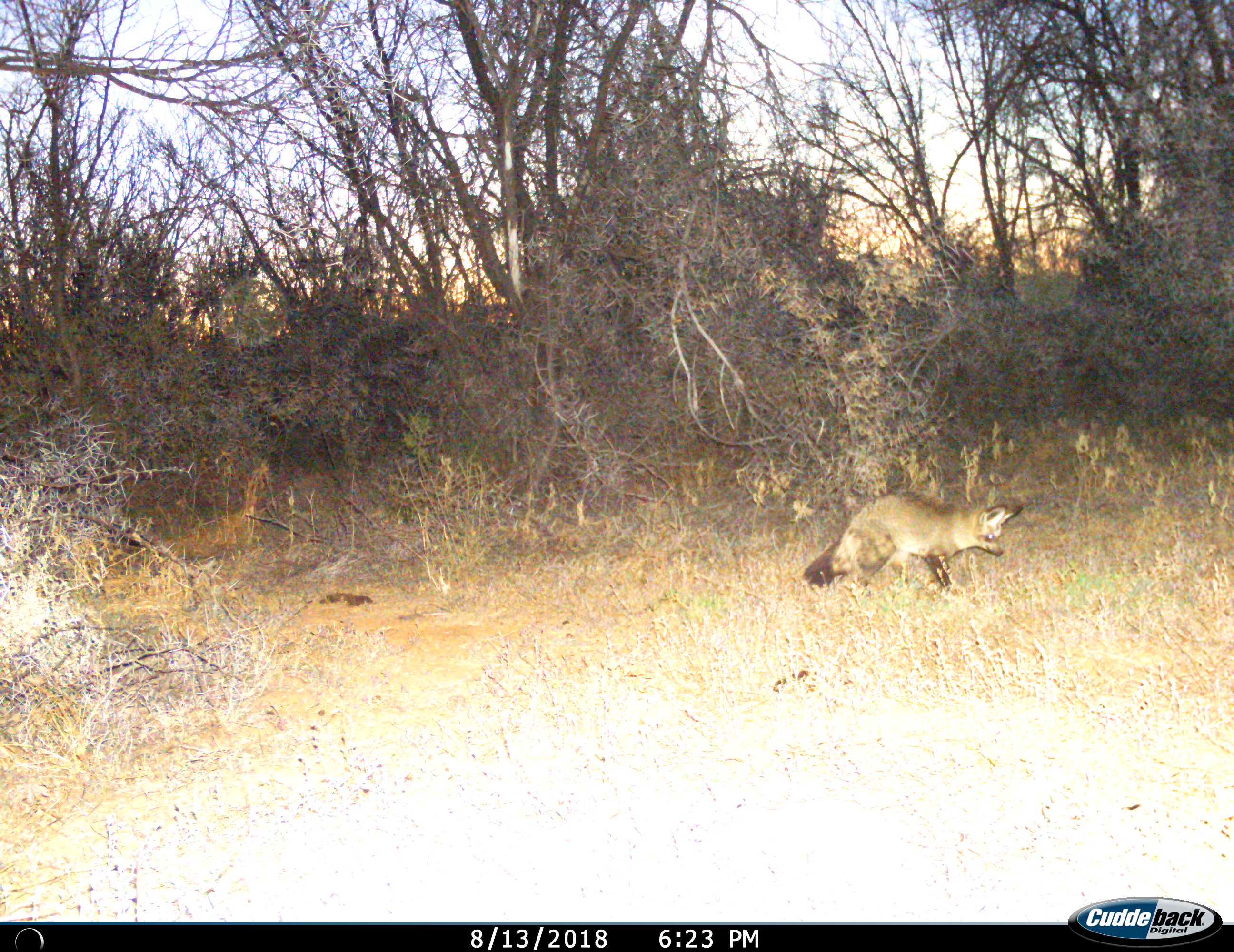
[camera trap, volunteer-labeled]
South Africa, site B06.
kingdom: Animalia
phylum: Chordata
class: Mammalia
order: Carnivora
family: Canidae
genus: Otocyon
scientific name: Otocyon megalotis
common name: bat-eared fox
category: foxbateared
Foxbateared (bat-eared fox) (Otocyon megalotis), count 1. Behavior (volunteer vote fractions): standing 56%, resting 0%, moving 44%, interacting 0%. Young present (vote fraction): 0%. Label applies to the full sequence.